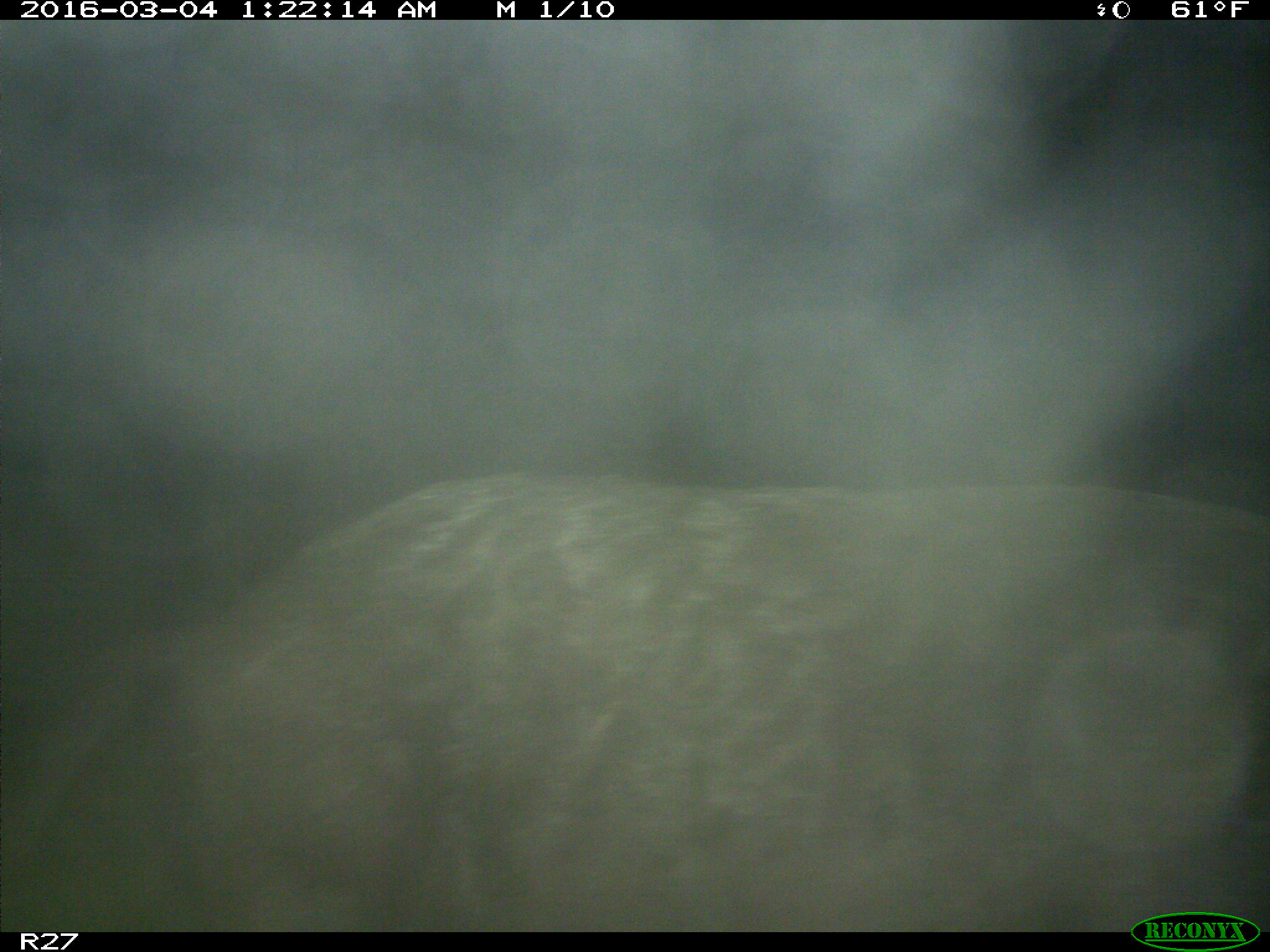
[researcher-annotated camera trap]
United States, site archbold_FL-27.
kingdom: Animalia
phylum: Chordata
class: Mammalia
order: Artiodactyla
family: Suidae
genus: Sus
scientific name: Sus scrofa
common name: wild boar